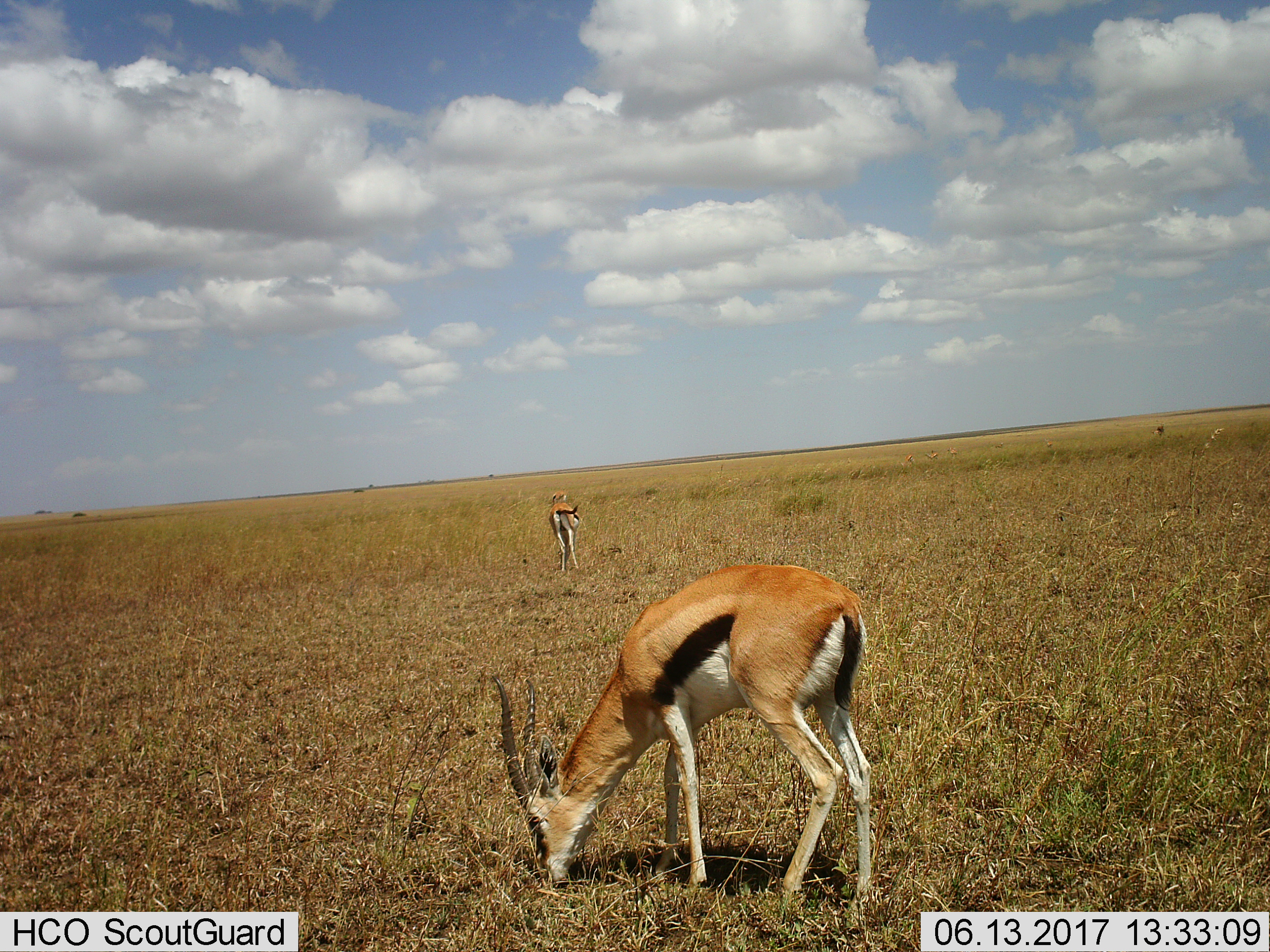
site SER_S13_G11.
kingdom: Animalia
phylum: Chordata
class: Mammalia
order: Artiodactyla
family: Bovidae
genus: Eudorcas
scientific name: Eudorcas thomsonii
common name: thomson's gazelle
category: gazellethomsons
Gazellethomsons (thomson's gazelle) (Eudorcas thomsonii), count 3. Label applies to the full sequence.